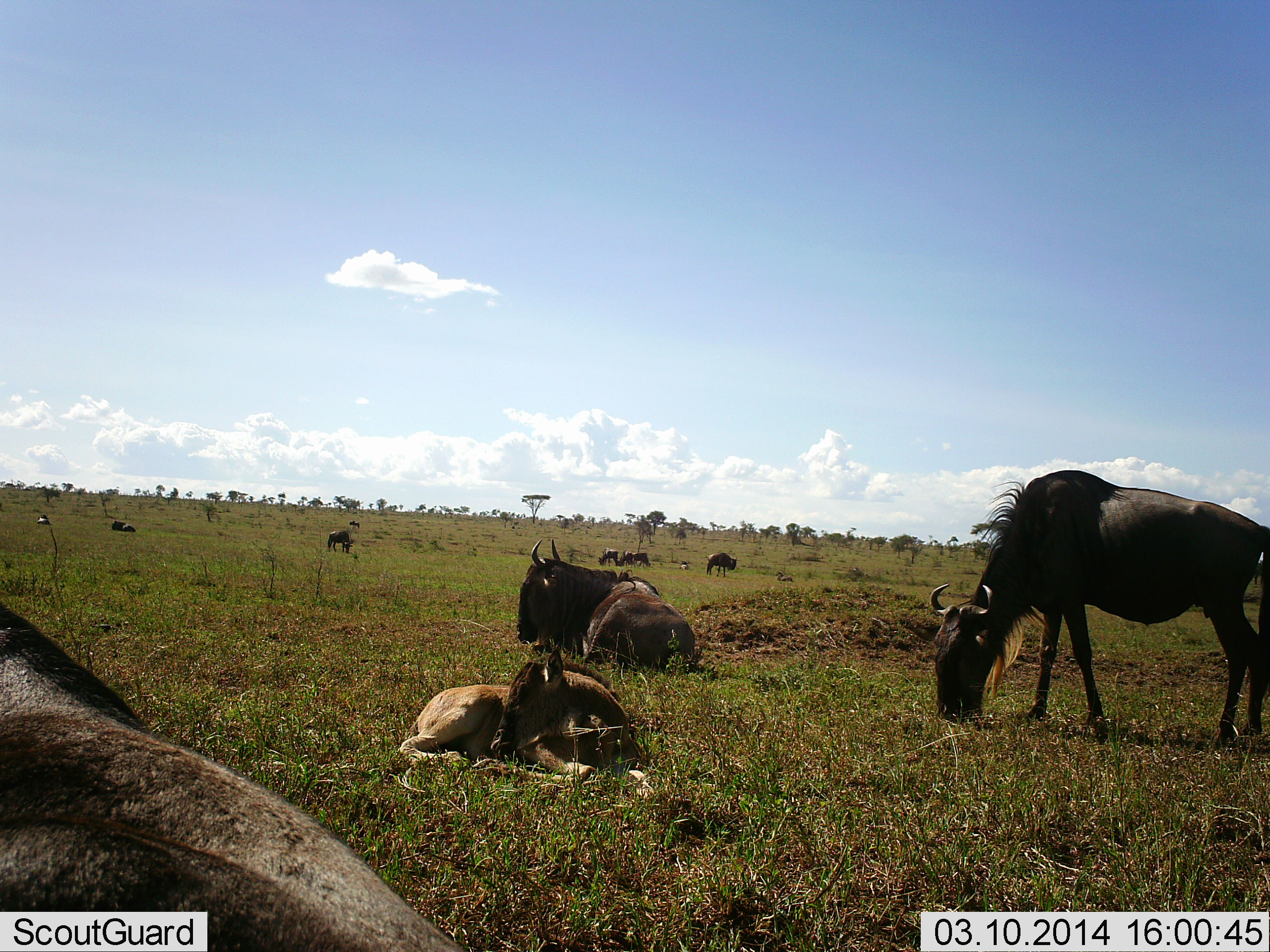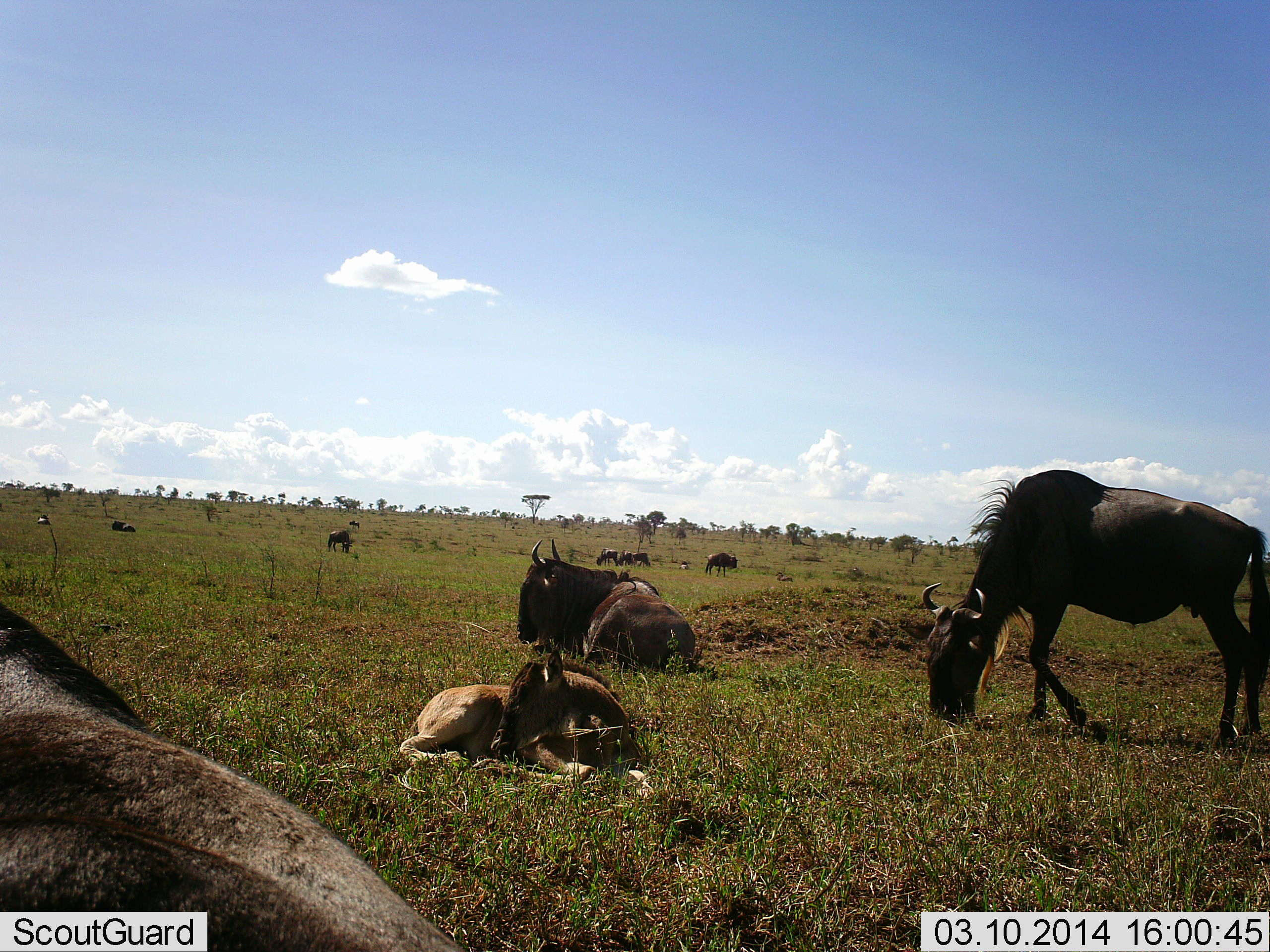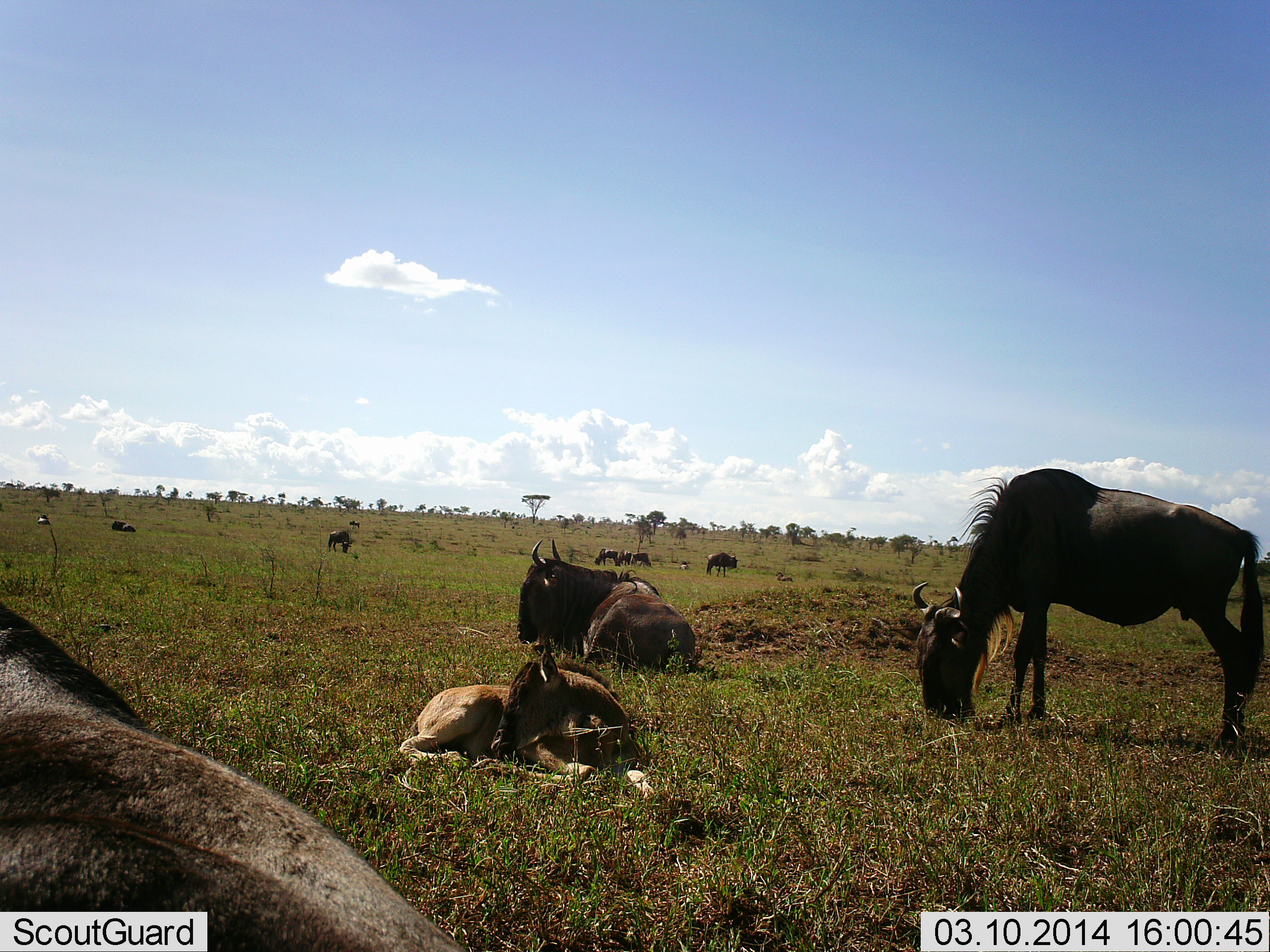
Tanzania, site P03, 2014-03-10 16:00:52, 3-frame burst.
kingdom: Animalia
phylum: Chordata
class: Mammalia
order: Artiodactyla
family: Bovidae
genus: Connochaetes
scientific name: Connochaetes taurinus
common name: blue wildebeest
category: wildebeest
Wildebeest (blue wildebeest) (Connochaetes taurinus), count 10. Behavior (volunteer vote fractions): standing 50%, resting 100%, moving 10%, interacting 0%. Young present (vote fraction): 60%. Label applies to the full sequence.